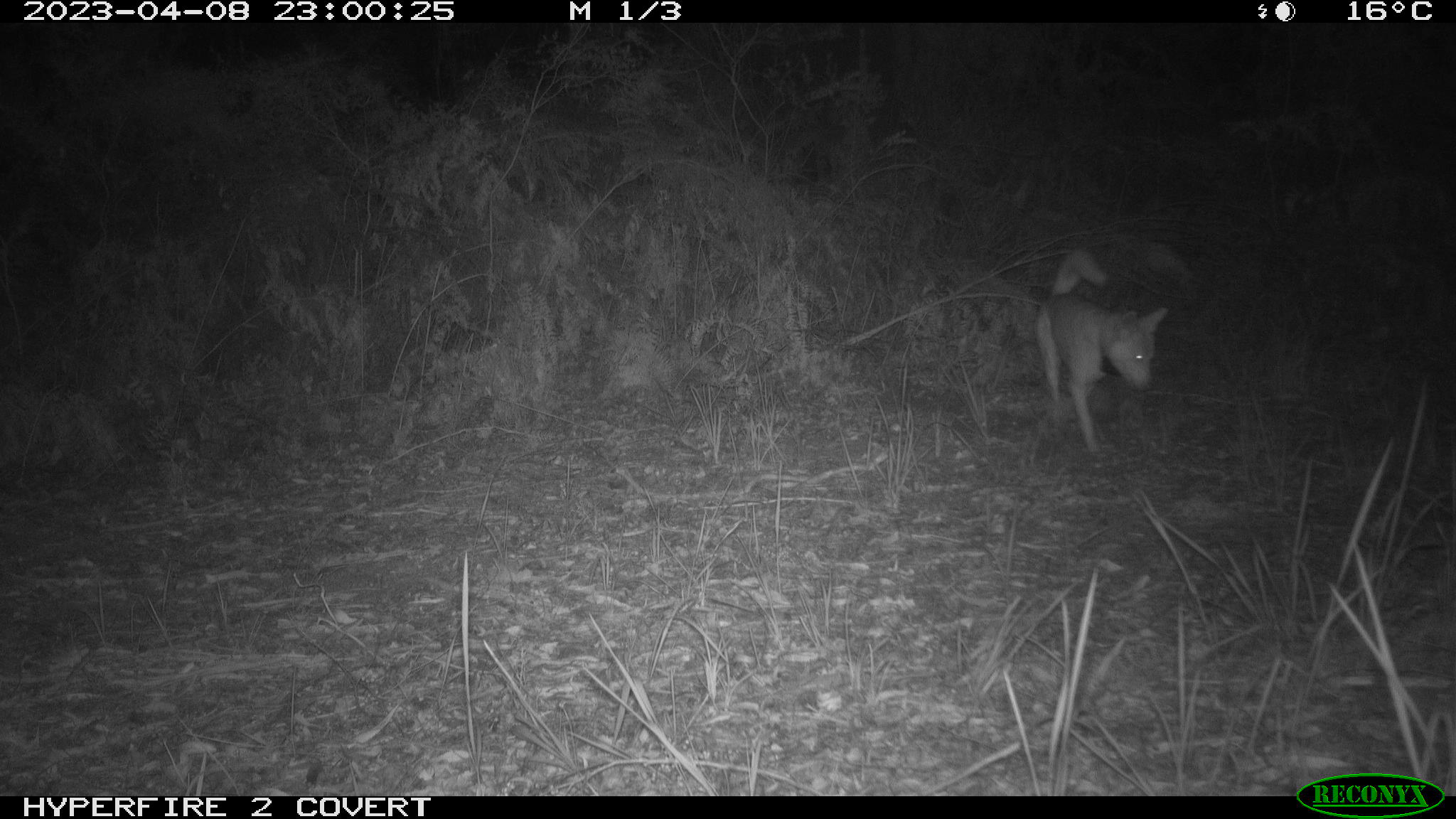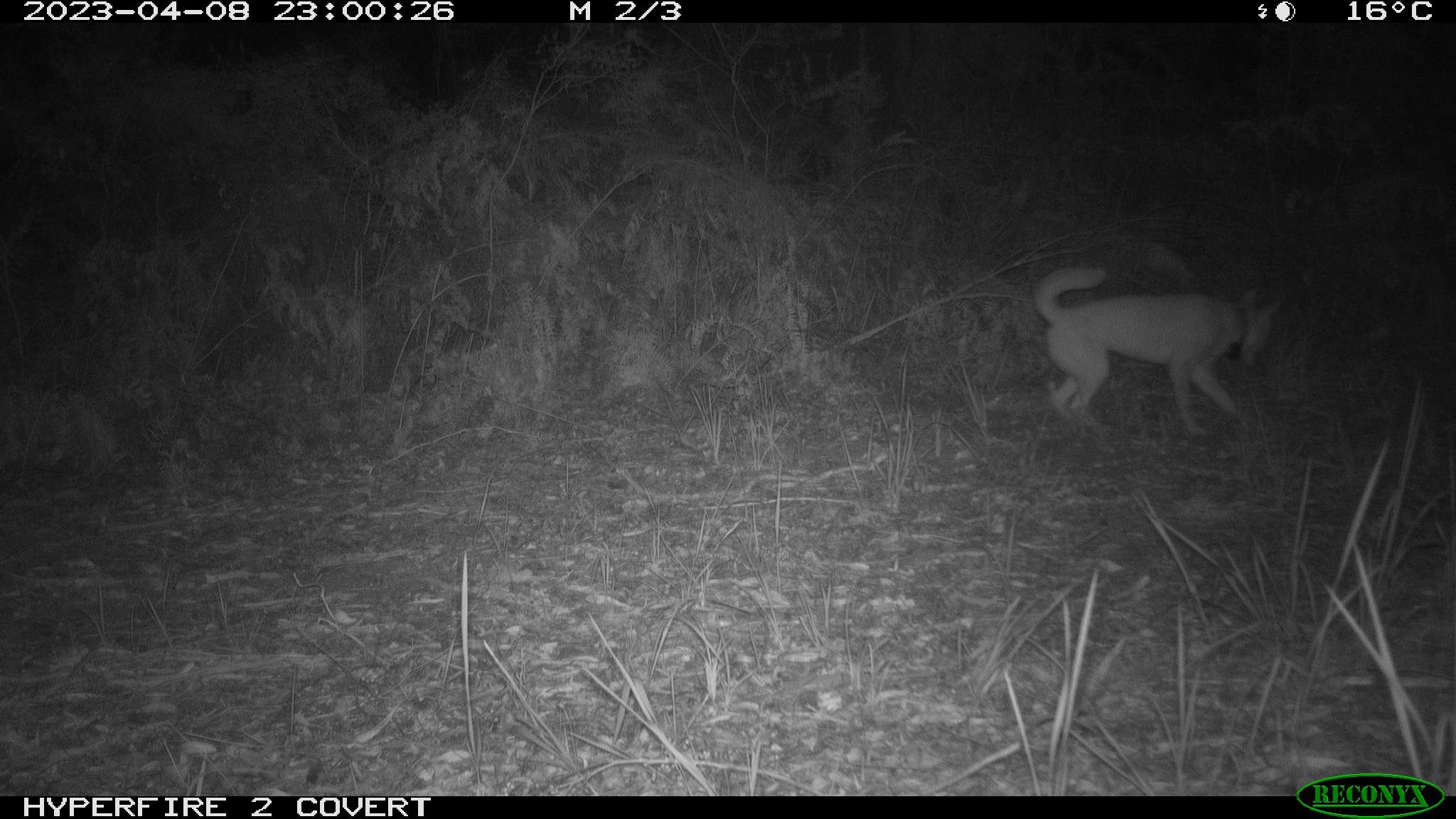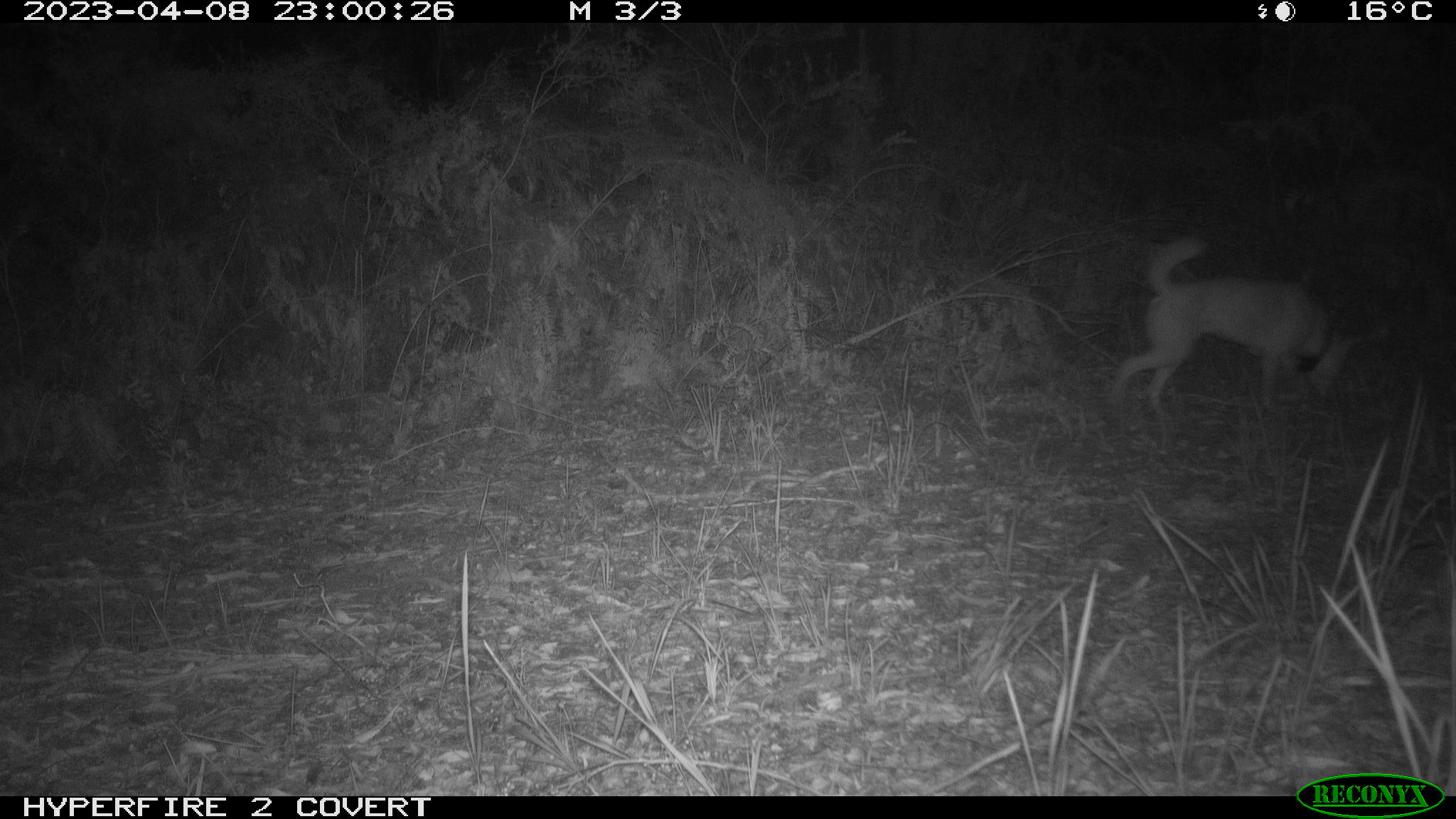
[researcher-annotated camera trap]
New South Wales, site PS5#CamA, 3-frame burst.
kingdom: Animalia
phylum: Chordata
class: Mammalia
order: Carnivora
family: Canidae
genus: Canis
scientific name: Canis familiaris dingo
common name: dingo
Dingo (Canis familiaris dingo).